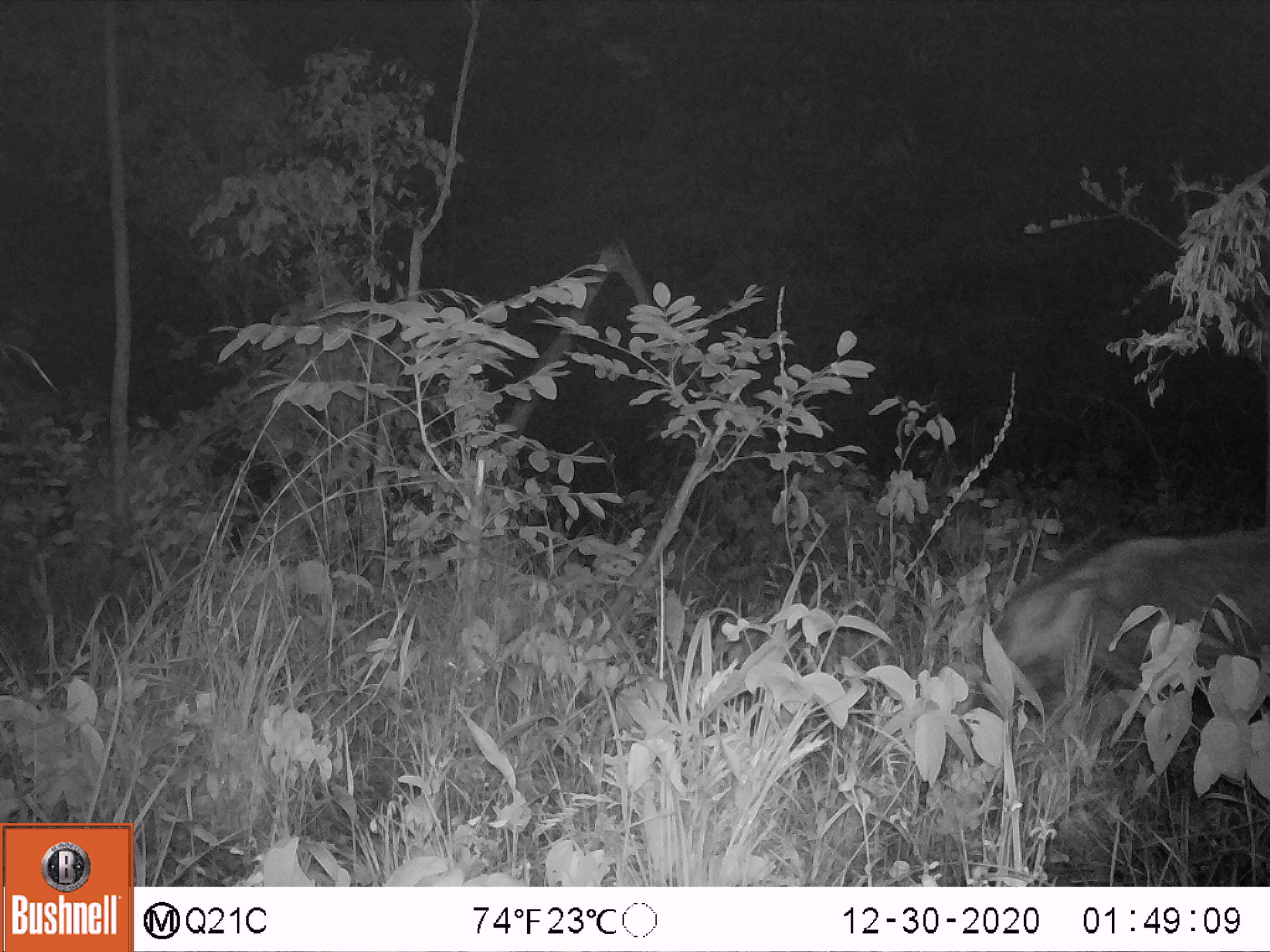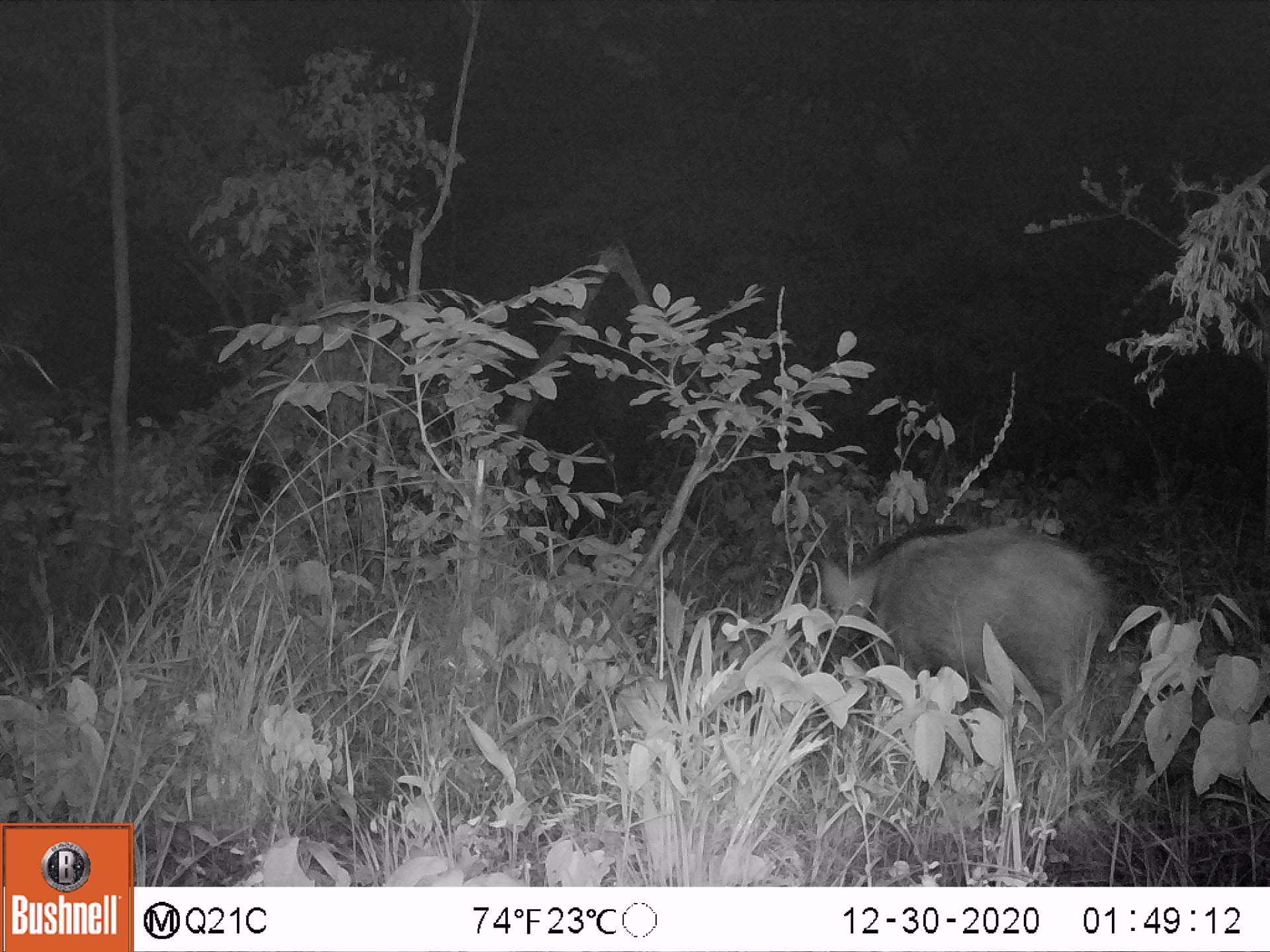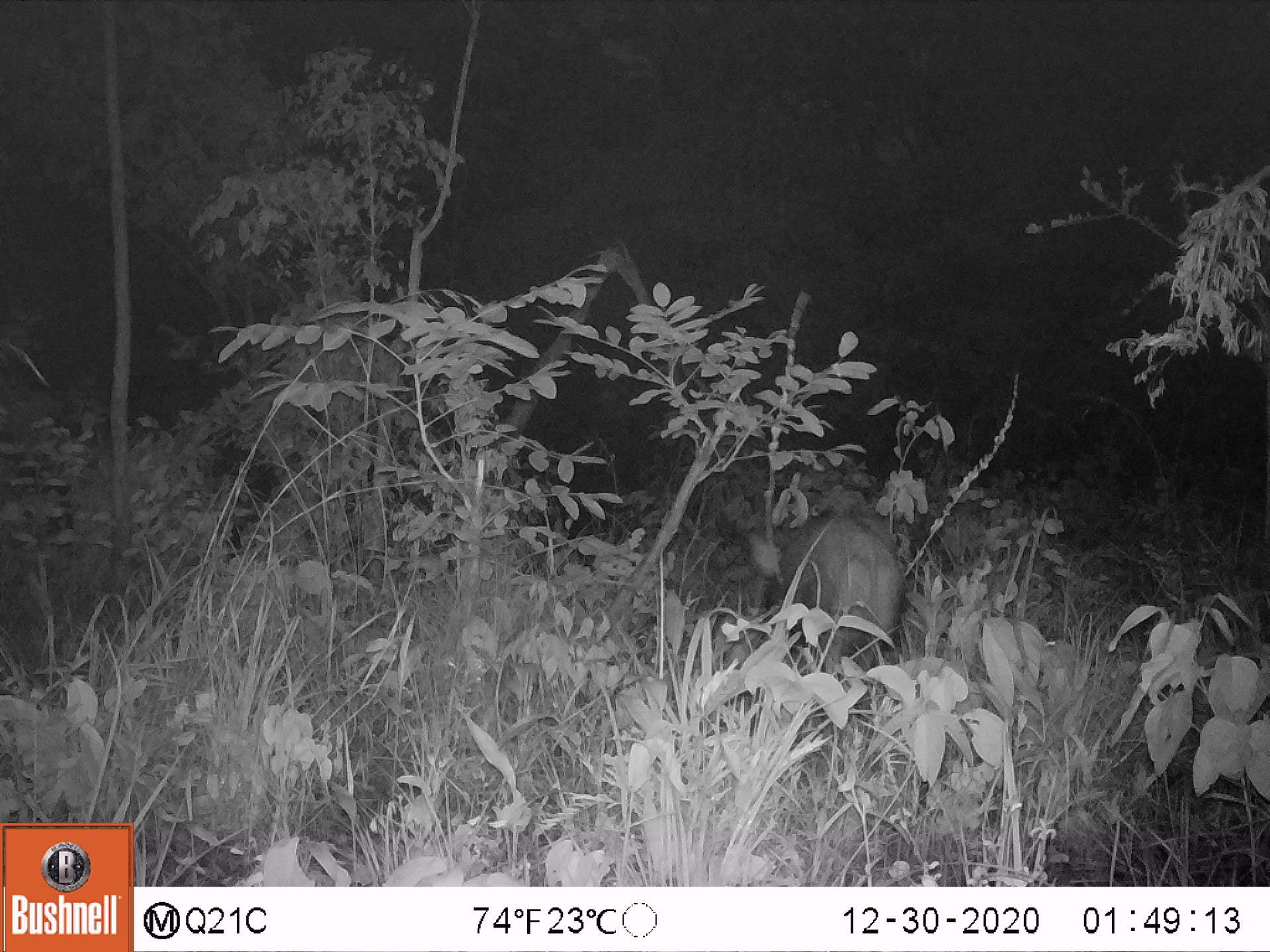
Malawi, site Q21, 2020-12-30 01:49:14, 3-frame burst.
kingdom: Animalia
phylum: Chordata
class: Mammalia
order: Artiodactyla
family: Suidae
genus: Potamochoerus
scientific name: Potamochoerus larvatus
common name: bushpig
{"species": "bushpig (Potamochoerus larvatus)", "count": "1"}